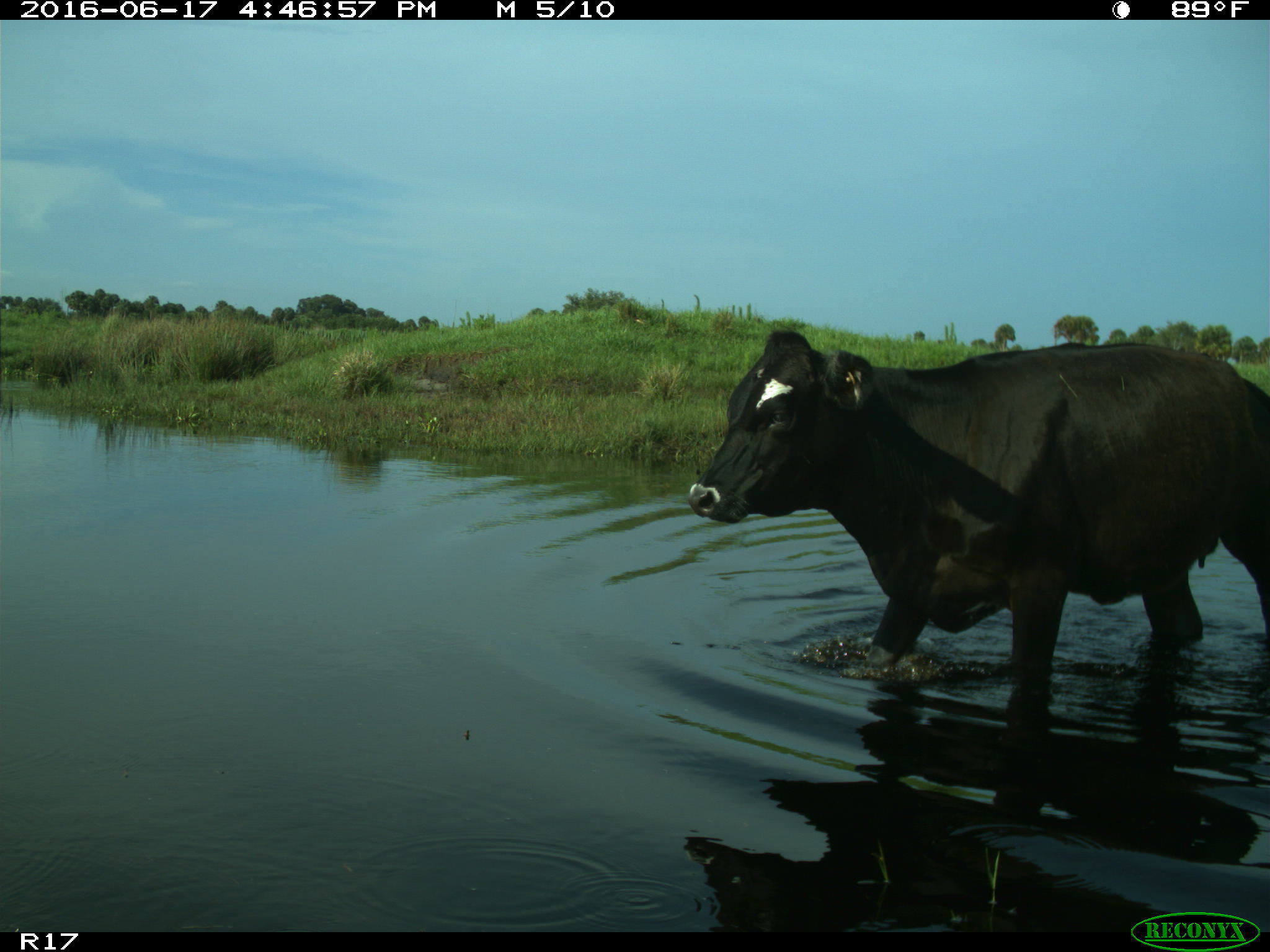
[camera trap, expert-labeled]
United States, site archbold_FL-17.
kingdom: Animalia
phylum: Chordata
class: Mammalia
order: Artiodactyla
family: Bovidae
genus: Bos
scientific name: Bos taurus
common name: domestic cow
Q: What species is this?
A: Bos taurus (domestic cow).